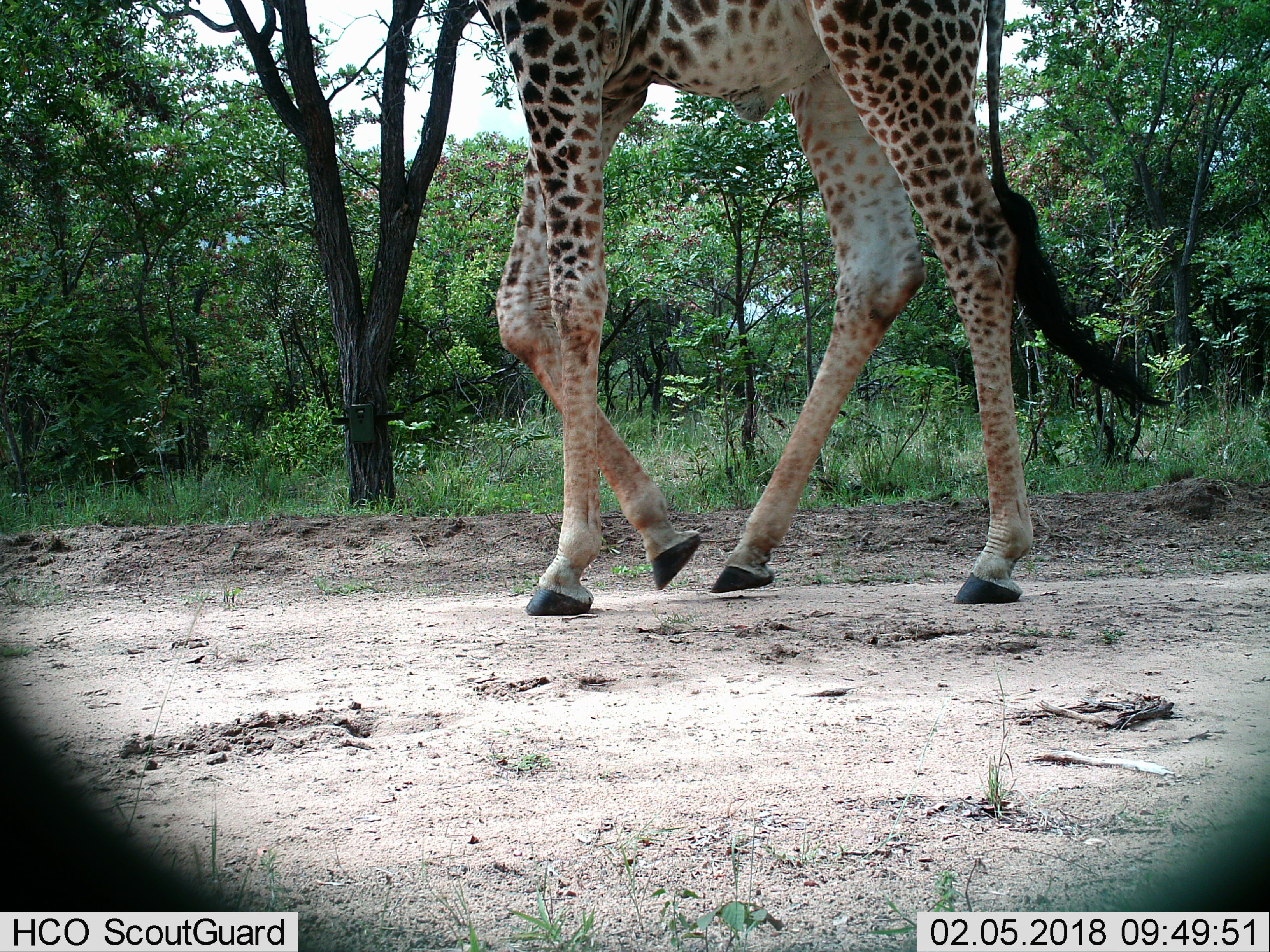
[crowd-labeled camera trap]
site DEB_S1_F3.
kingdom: Animalia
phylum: Chordata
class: Mammalia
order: Artiodactyla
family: Giraffidae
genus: Giraffa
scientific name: Giraffa camelopardalis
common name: giraffe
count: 1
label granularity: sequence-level